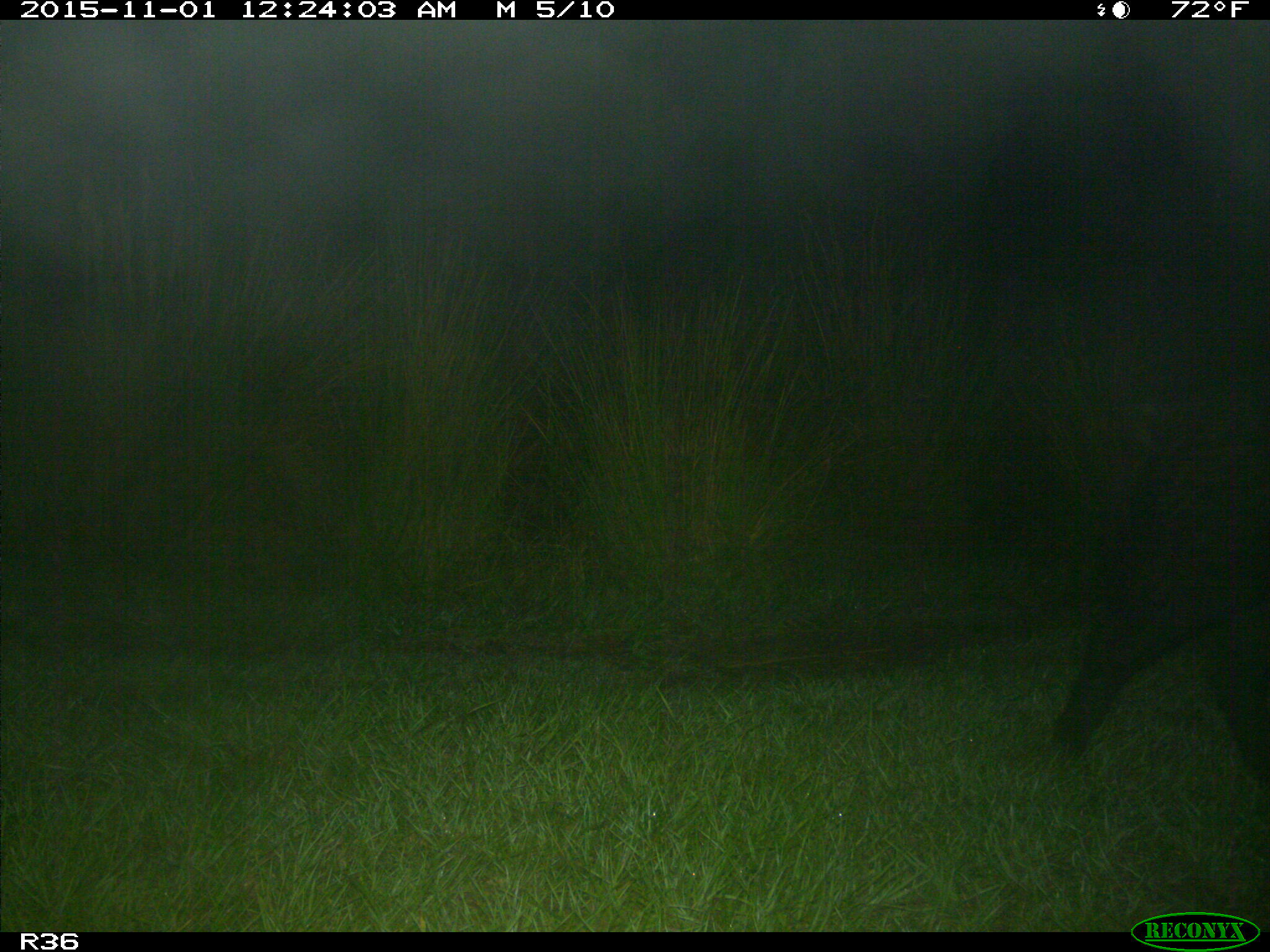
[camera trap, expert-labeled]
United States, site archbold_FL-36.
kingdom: Animalia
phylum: Chordata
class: Mammalia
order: Artiodactyla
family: Suidae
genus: Sus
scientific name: Sus scrofa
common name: wild boar